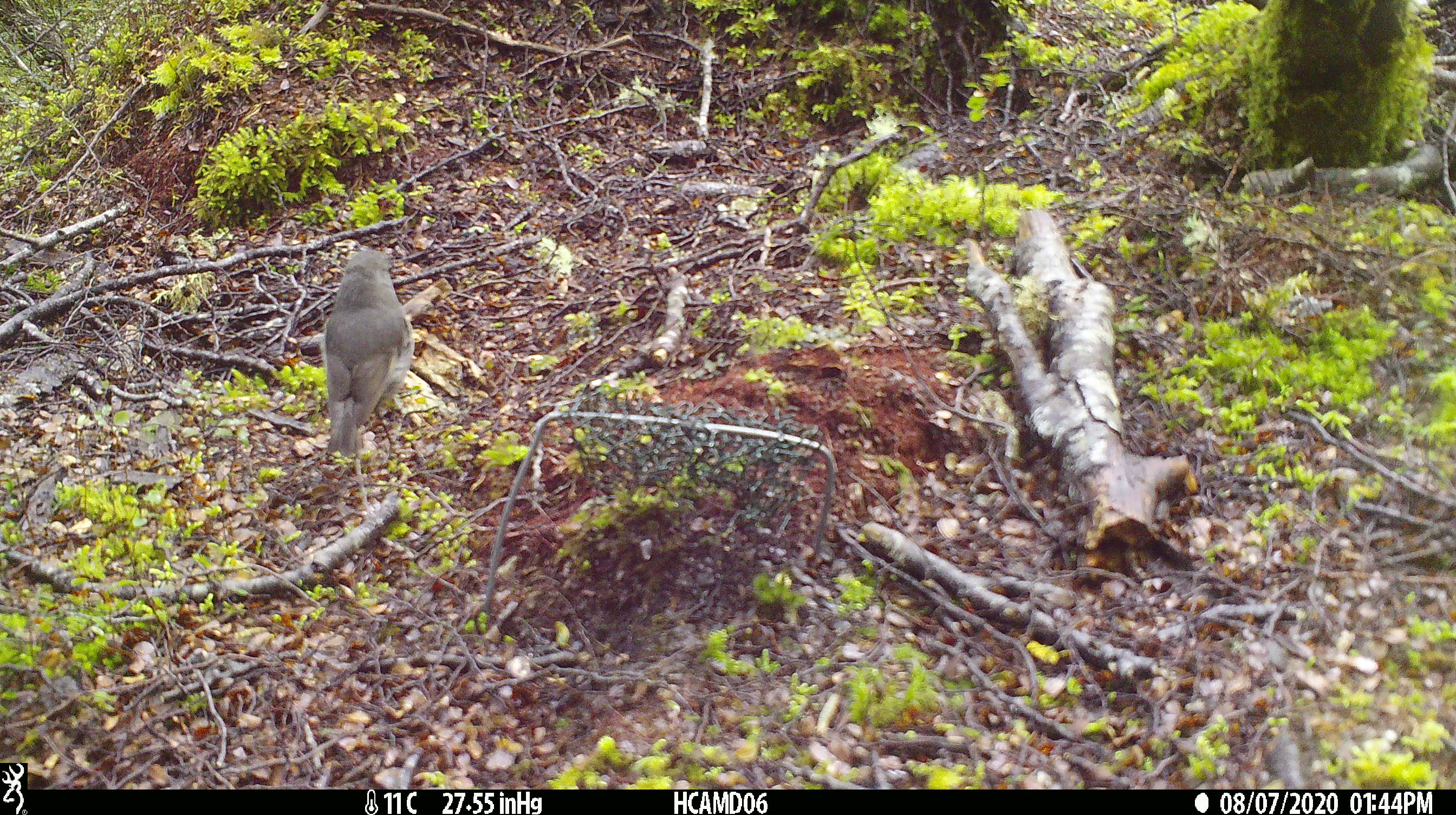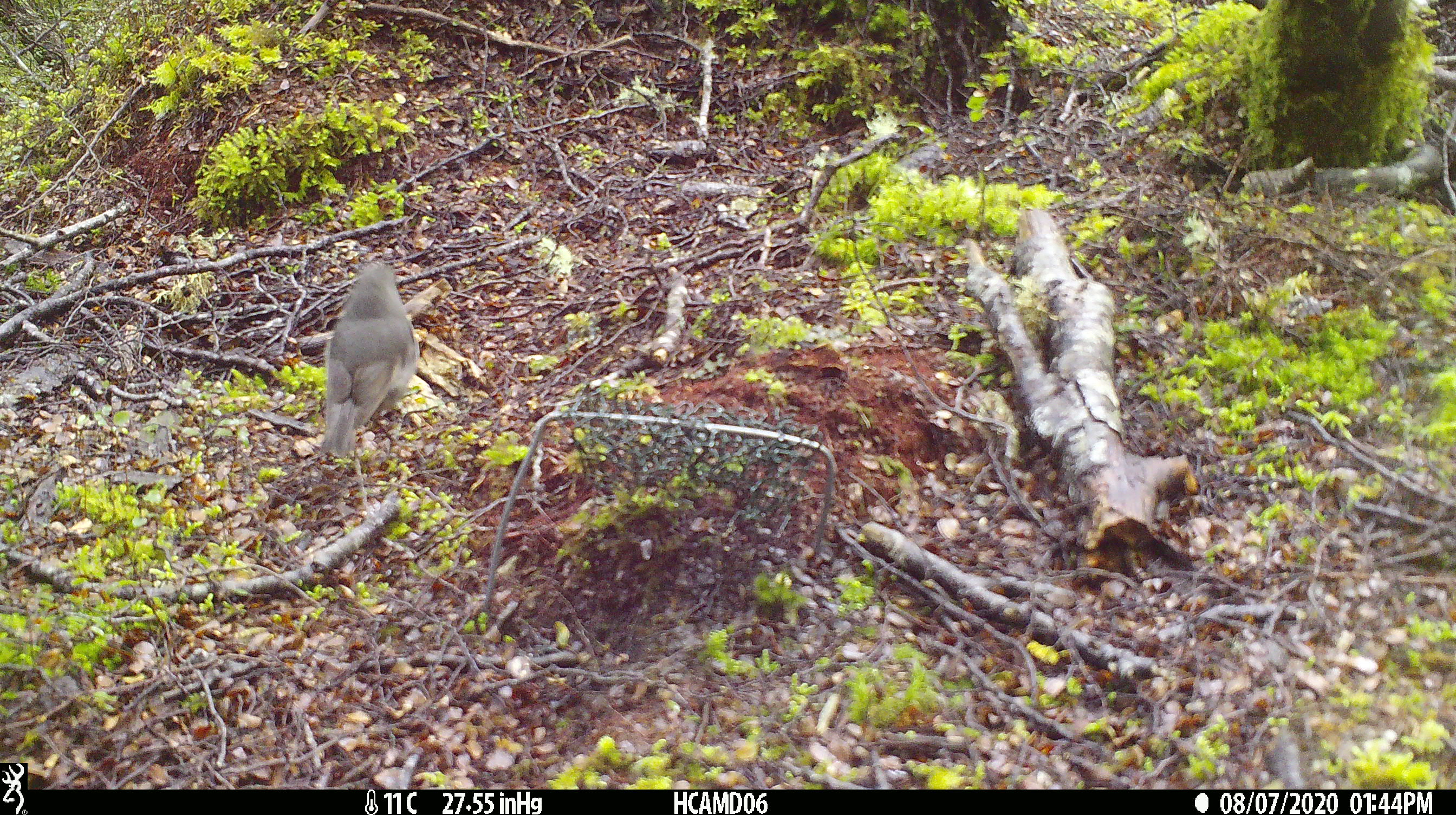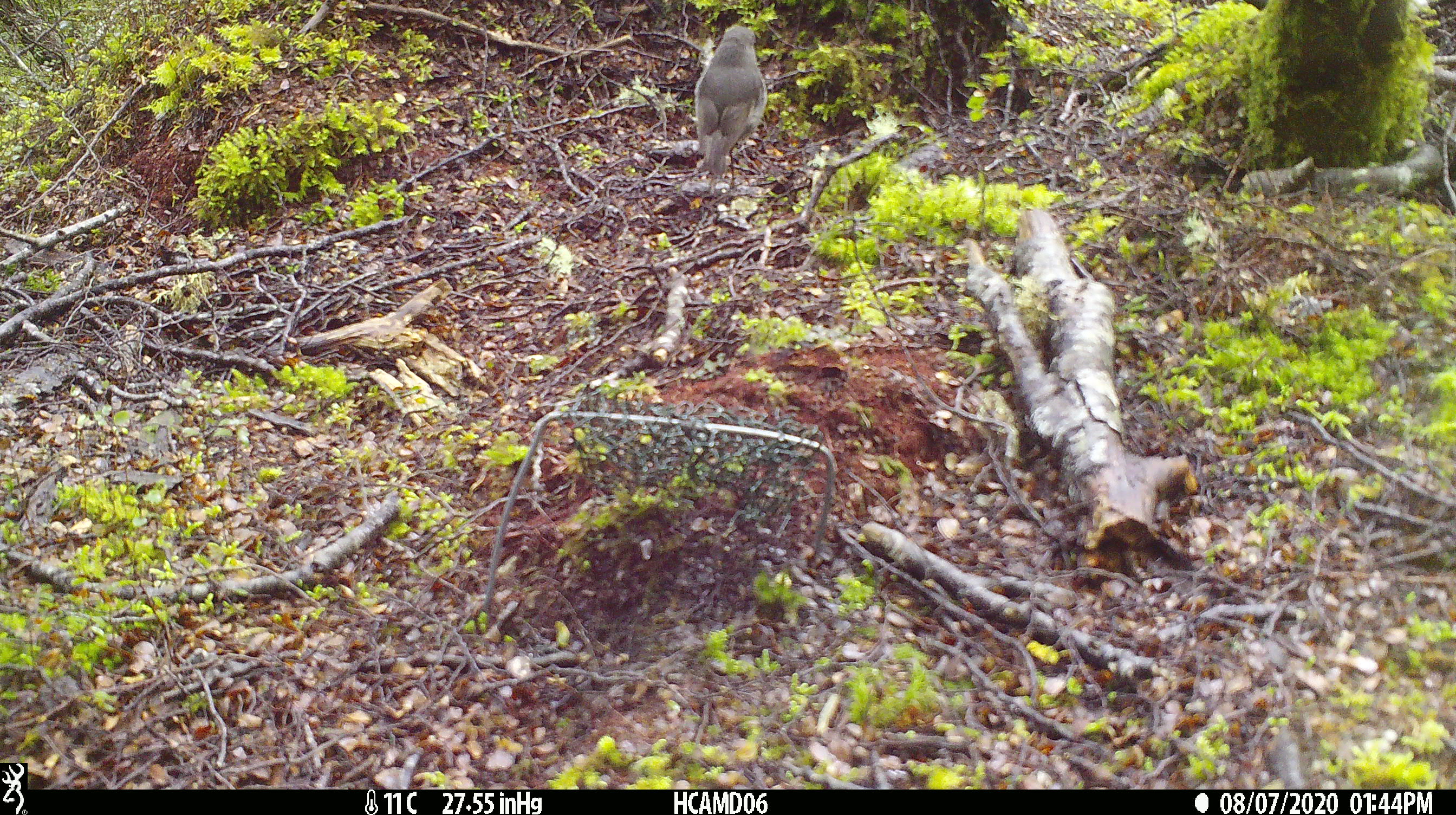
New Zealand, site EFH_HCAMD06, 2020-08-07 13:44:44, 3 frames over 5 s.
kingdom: Animalia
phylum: Chordata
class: Aves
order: Passeriformes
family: Petroicidae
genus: Petroica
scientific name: Petroica australis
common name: new zealand robin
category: robin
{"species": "robin (new zealand robin) (Petroica australis)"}